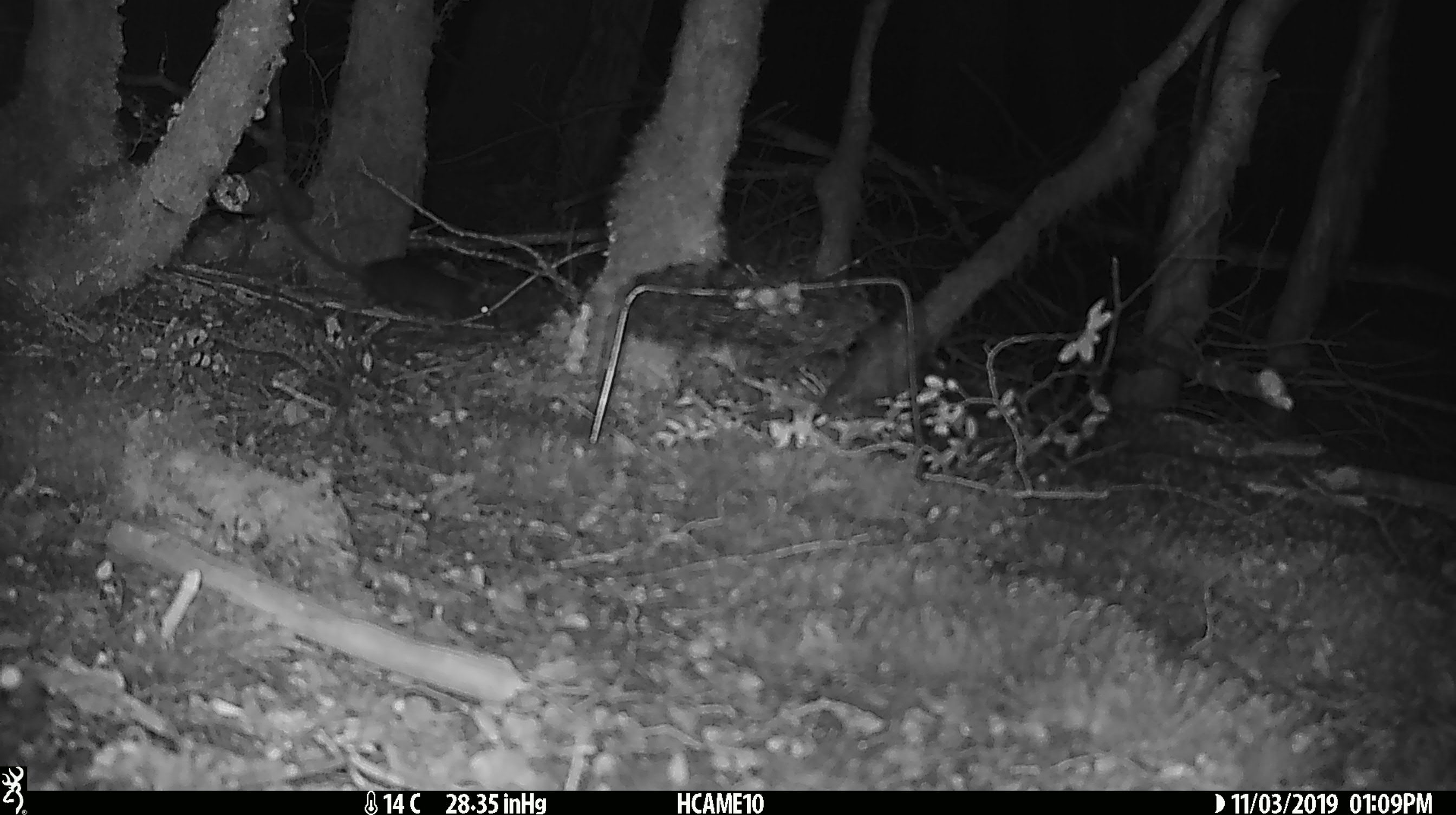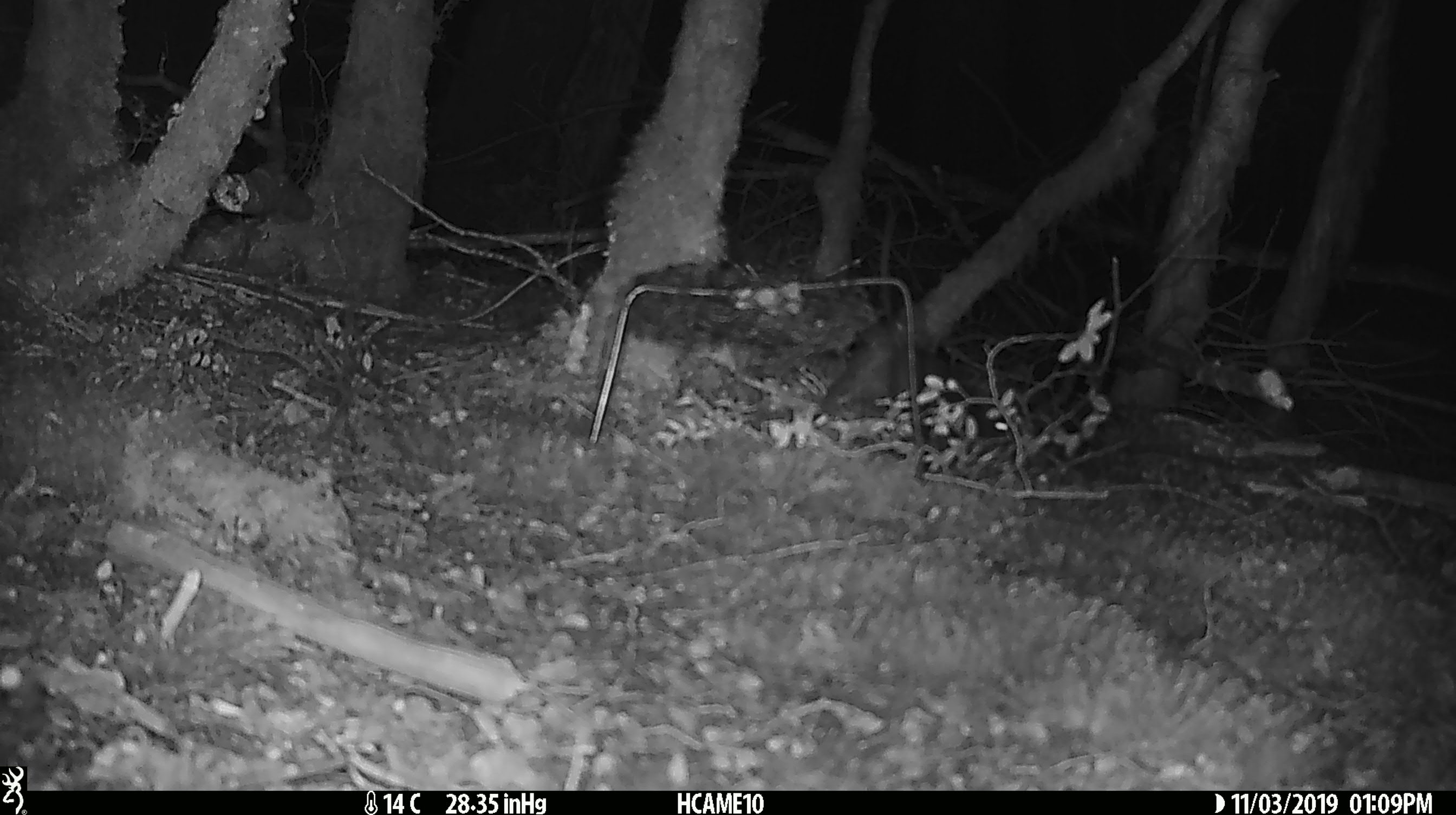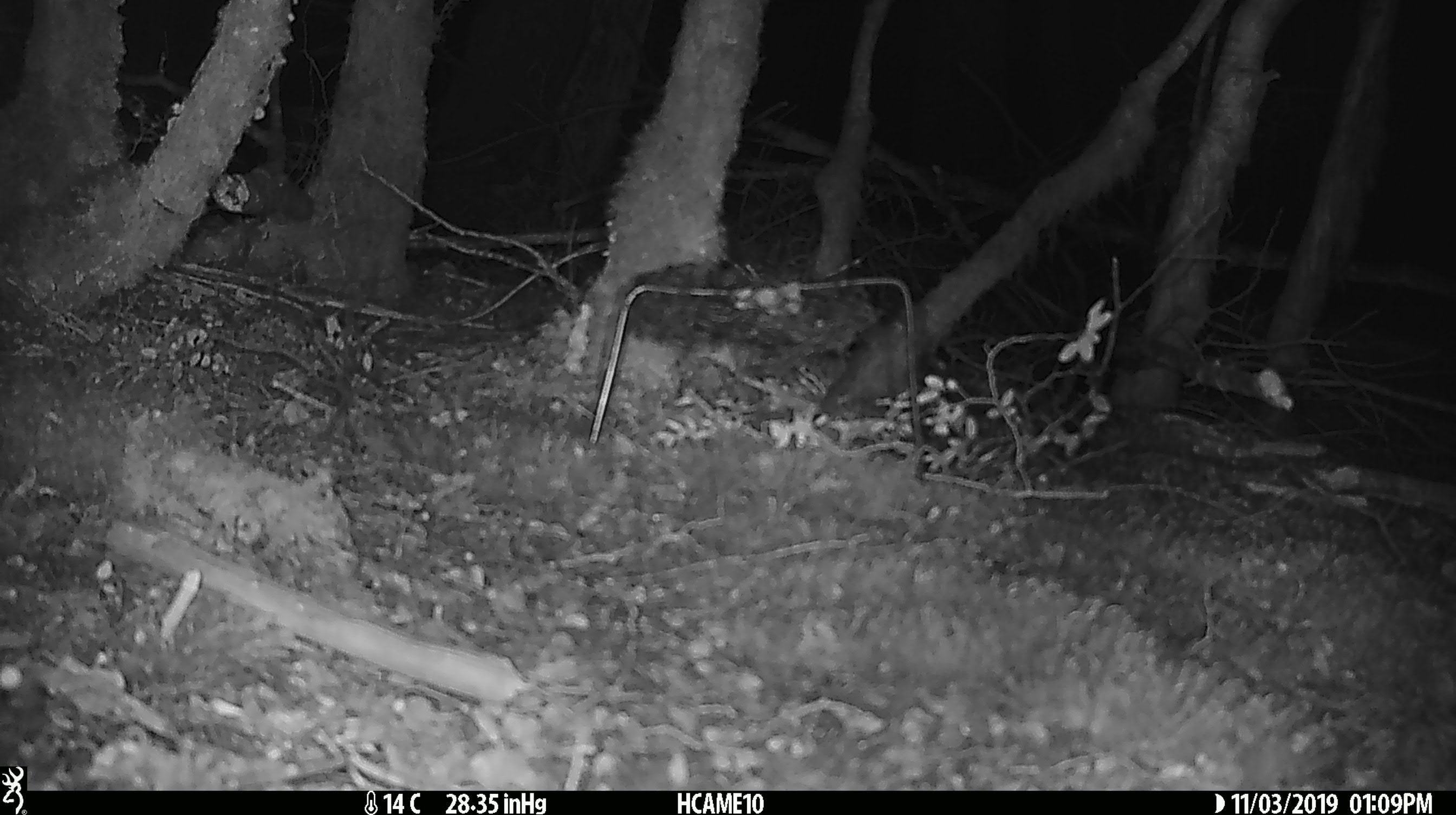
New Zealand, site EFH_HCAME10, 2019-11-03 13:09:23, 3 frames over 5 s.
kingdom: Animalia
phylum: Chordata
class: Mammalia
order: Rodentia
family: Muridae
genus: Mus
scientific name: Mus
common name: mouse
Mouse (Mus).